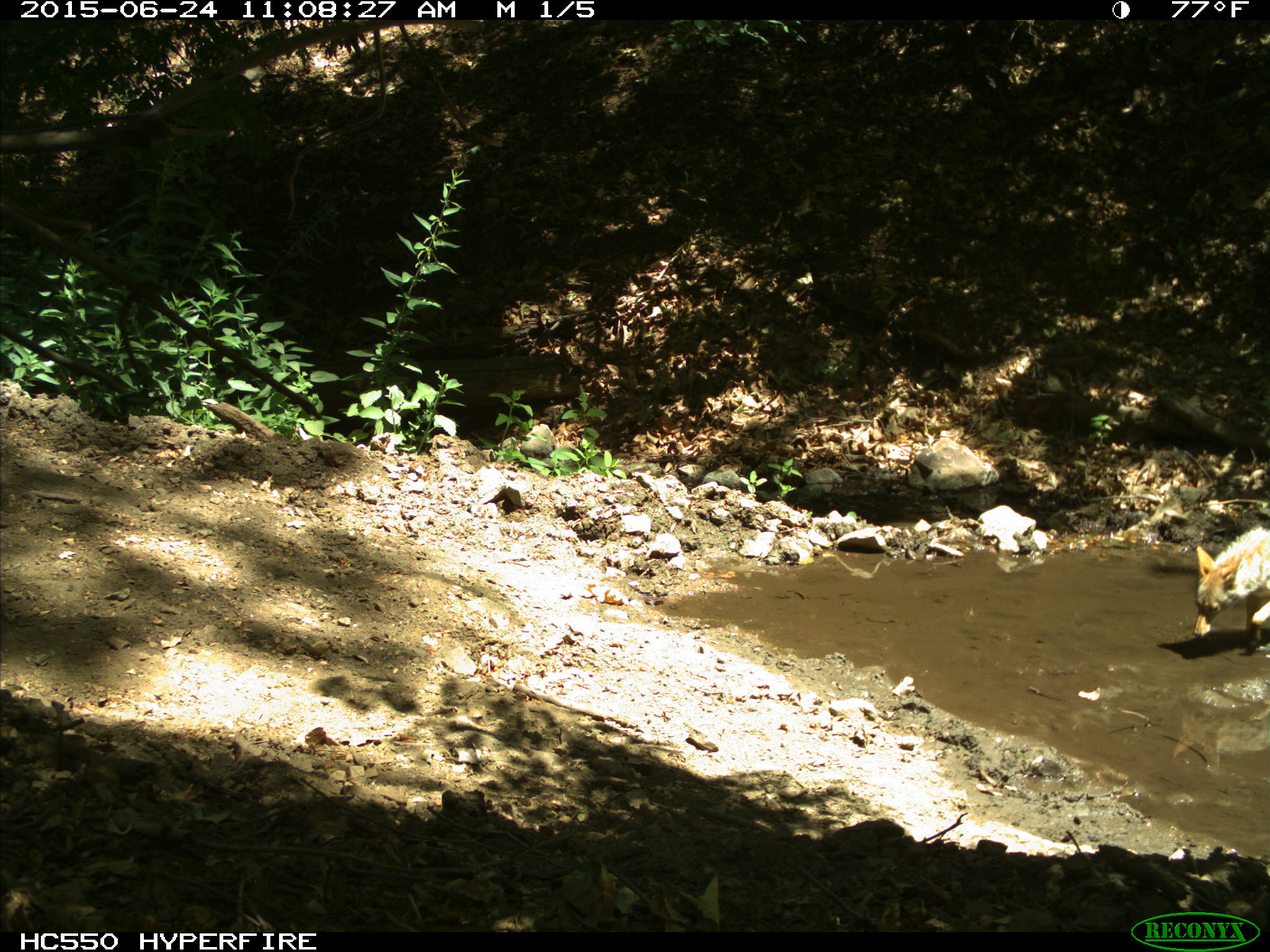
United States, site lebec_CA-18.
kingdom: Animalia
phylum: Chordata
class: Mammalia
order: Carnivora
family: Canidae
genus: Canis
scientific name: Canis latrans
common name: coyote